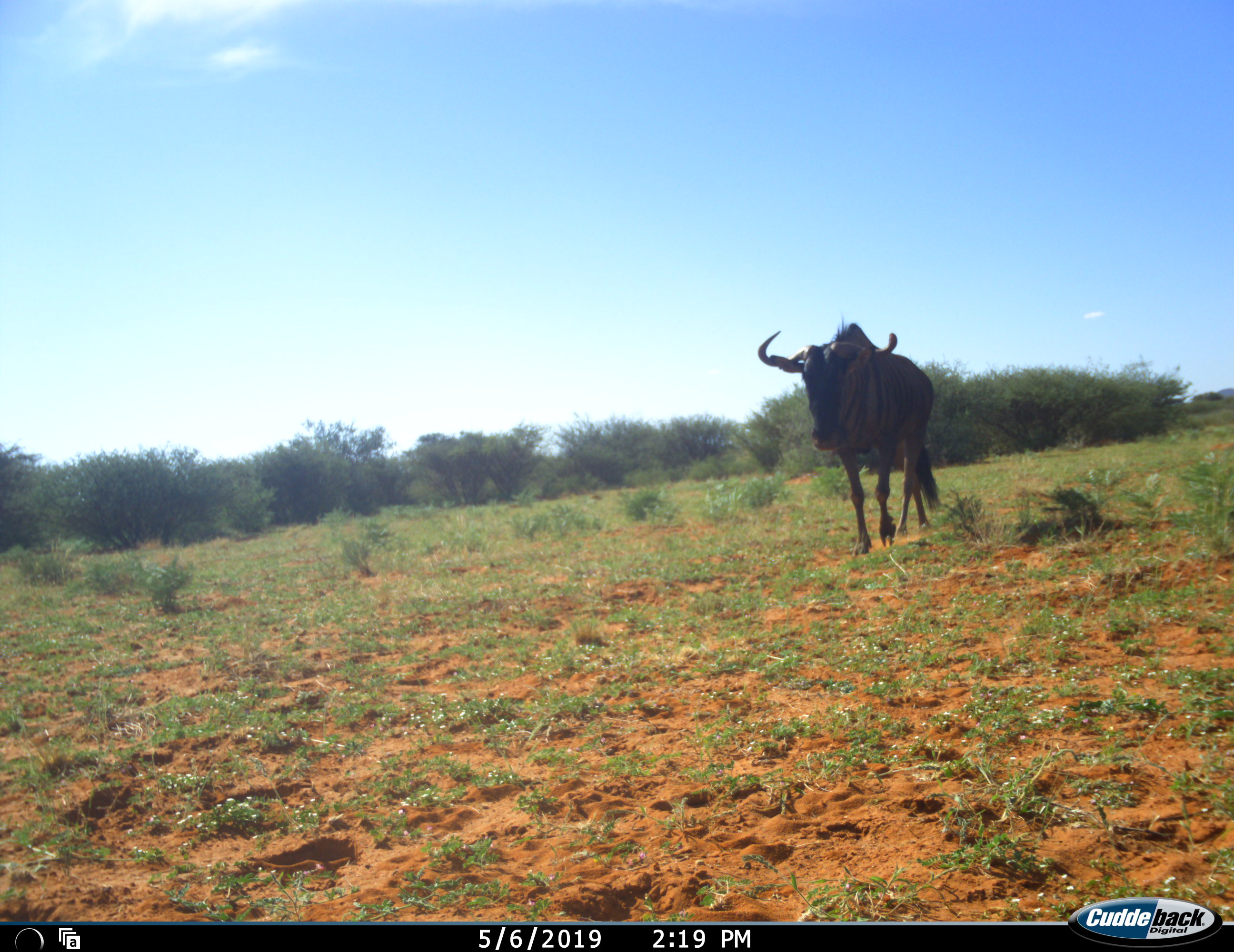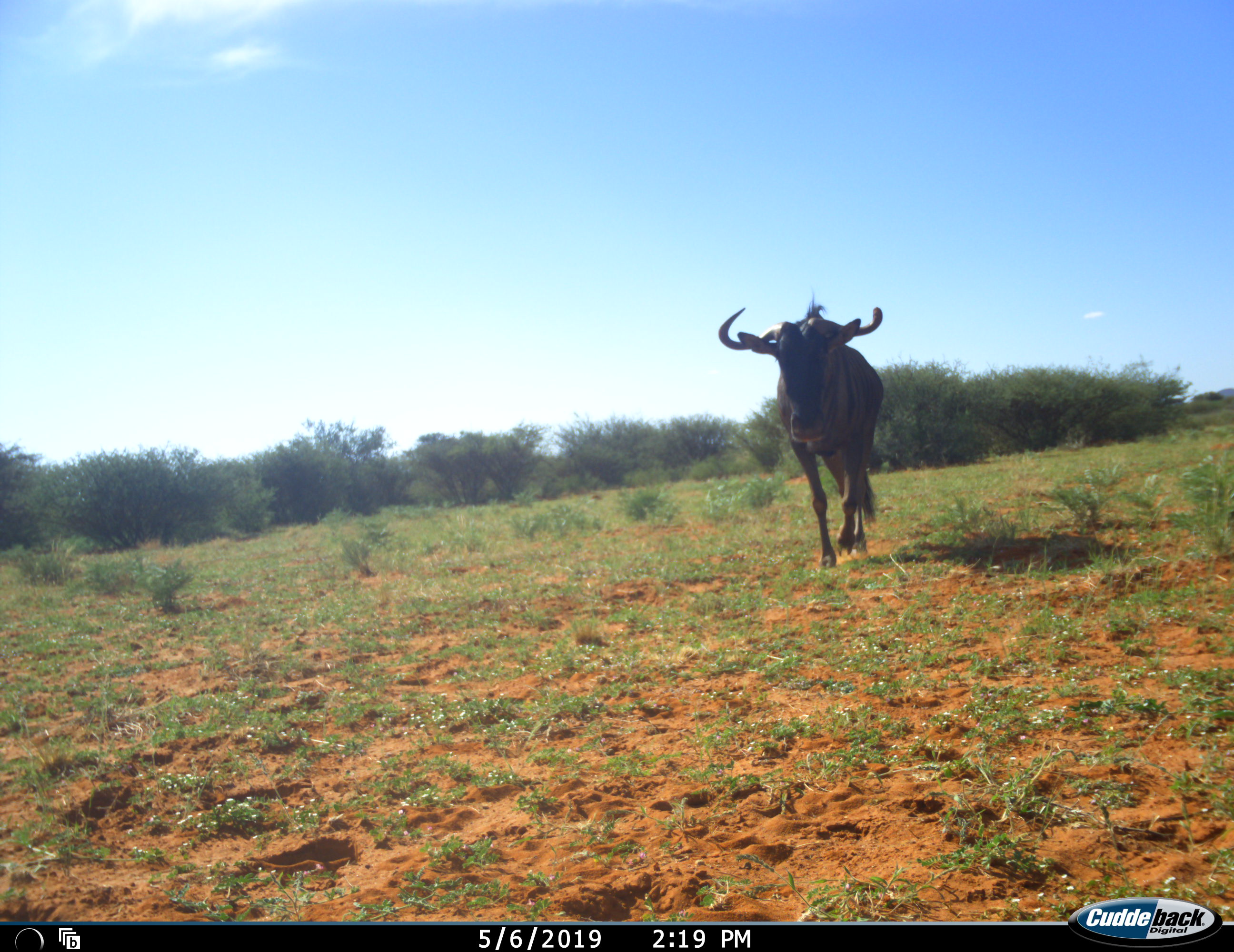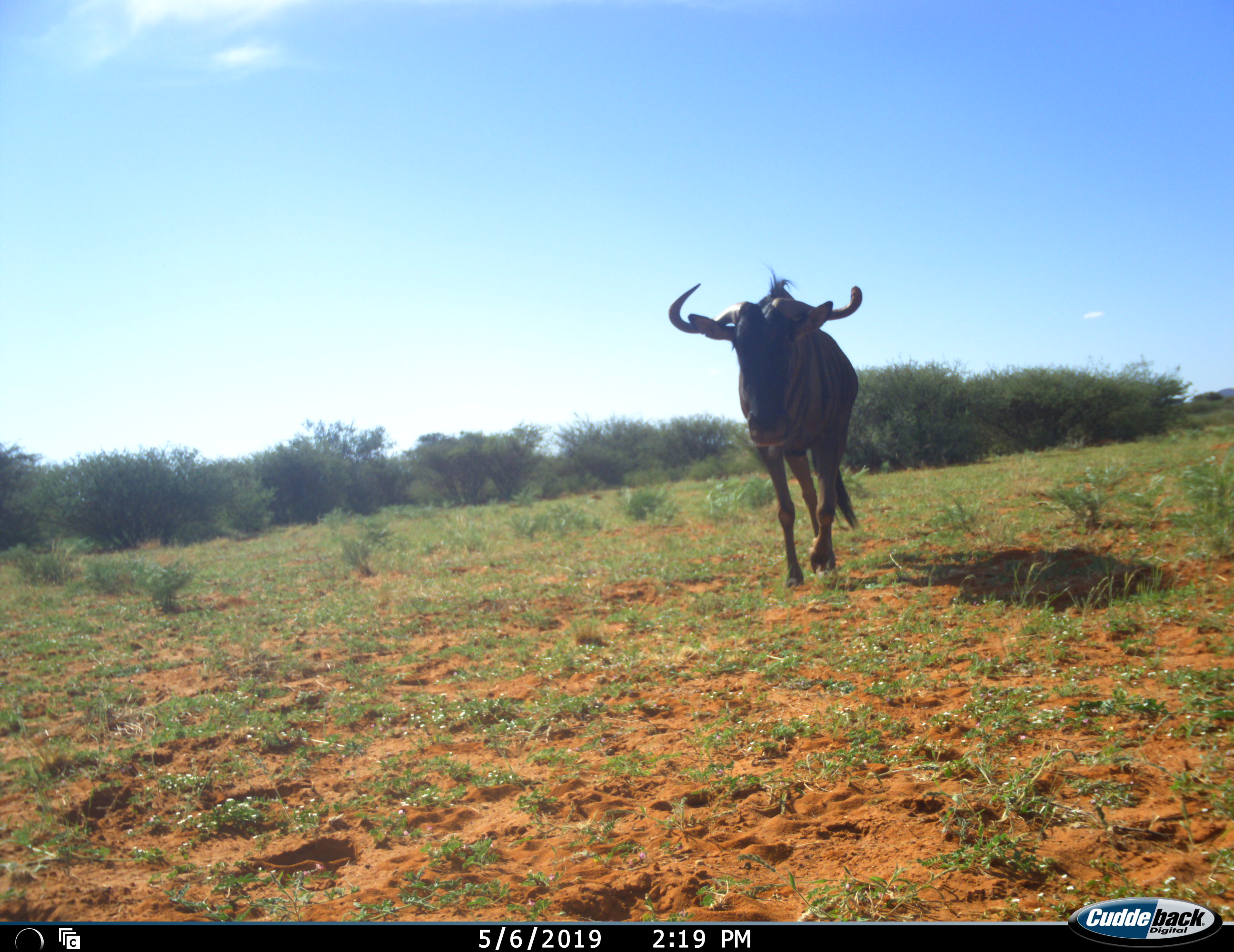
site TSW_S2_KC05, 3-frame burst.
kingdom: Animalia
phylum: Chordata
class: Mammalia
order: Artiodactyla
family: Bovidae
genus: Connochaetes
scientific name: Connochaetes taurinus taurinus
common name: blue wildebeest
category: wildebeestblue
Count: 1.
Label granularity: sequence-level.